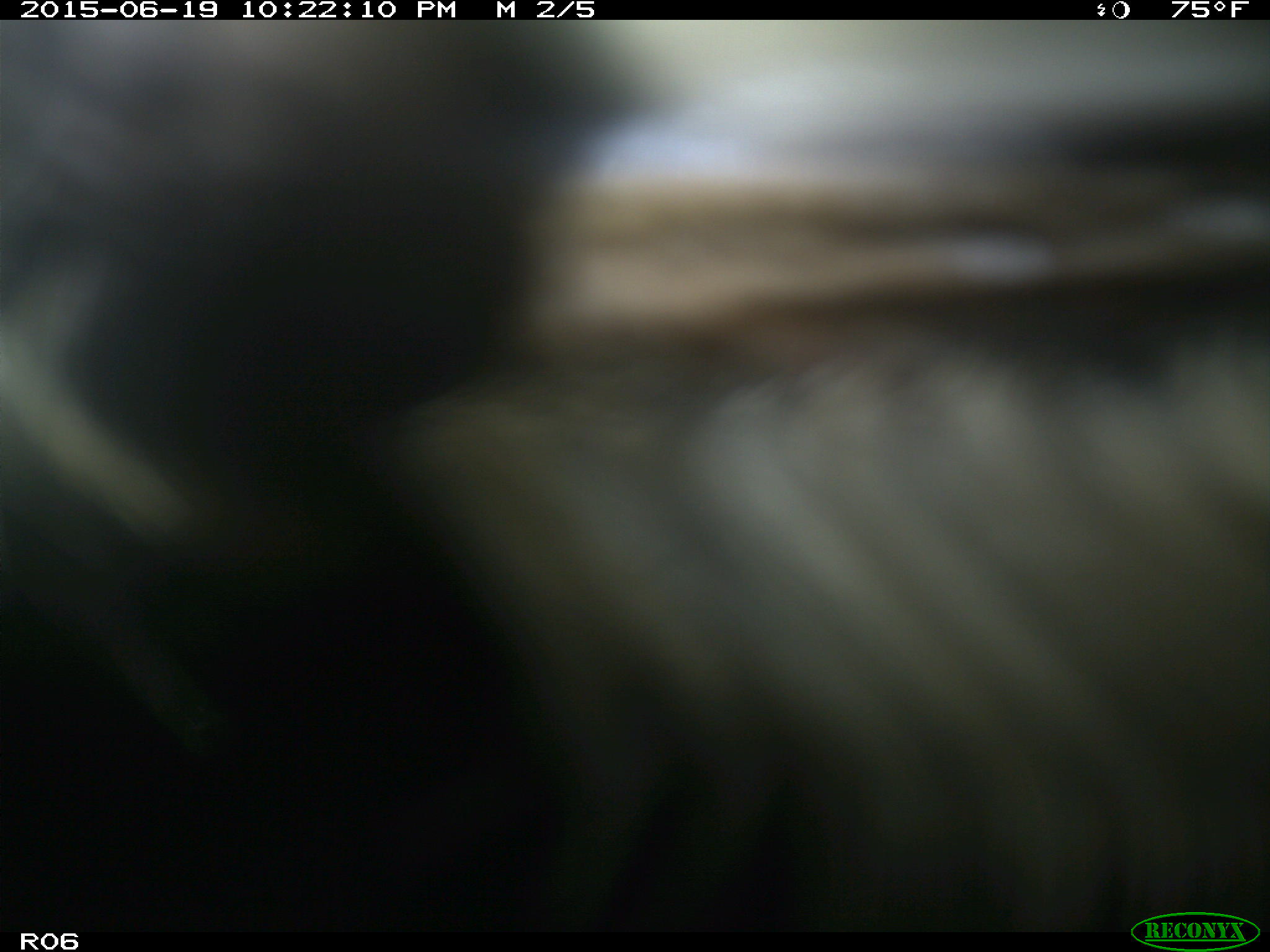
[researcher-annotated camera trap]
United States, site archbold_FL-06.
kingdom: Animalia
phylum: Chordata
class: Mammalia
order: Artiodactyla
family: Bovidae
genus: Bos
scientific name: Bos taurus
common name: domestic cow